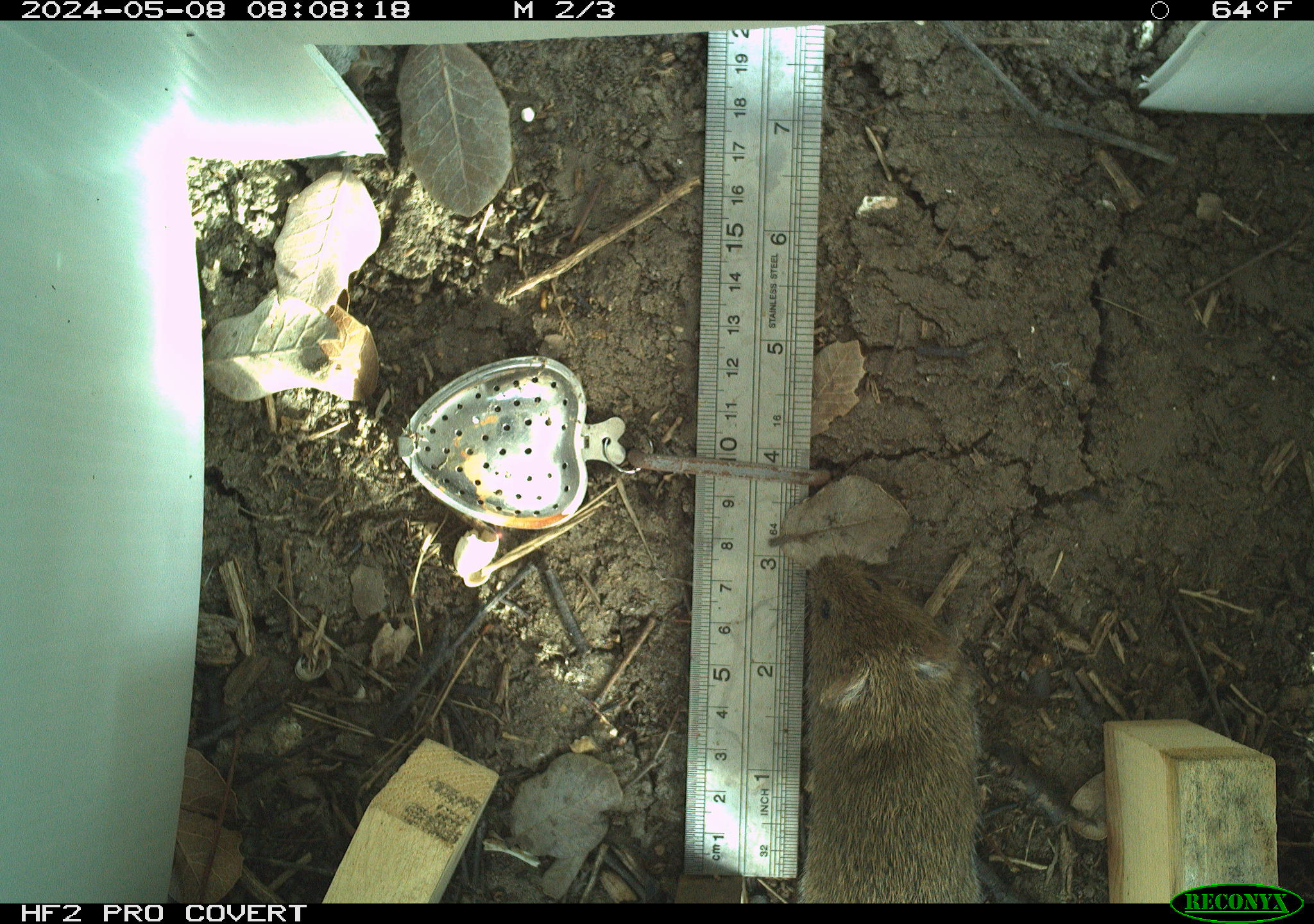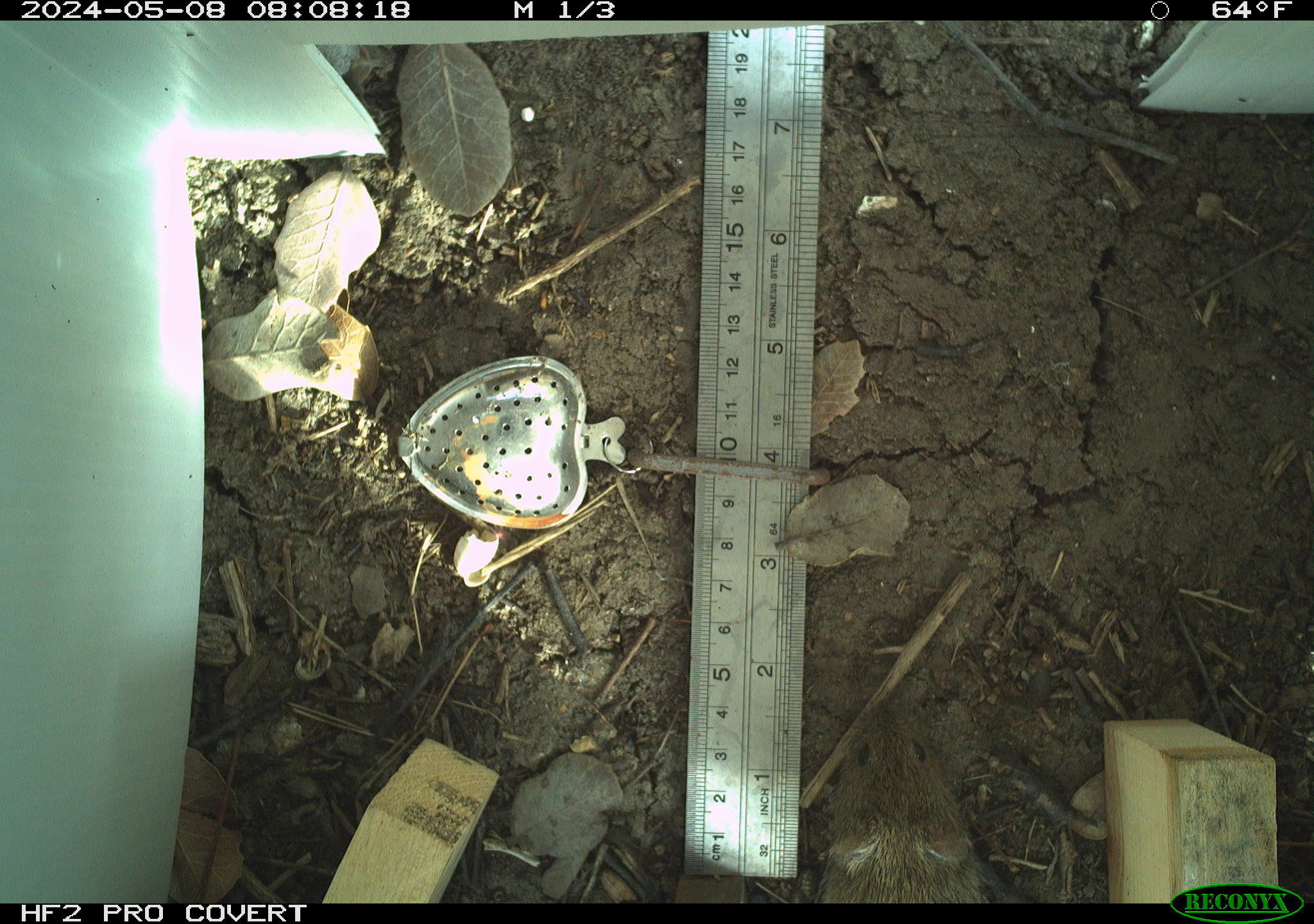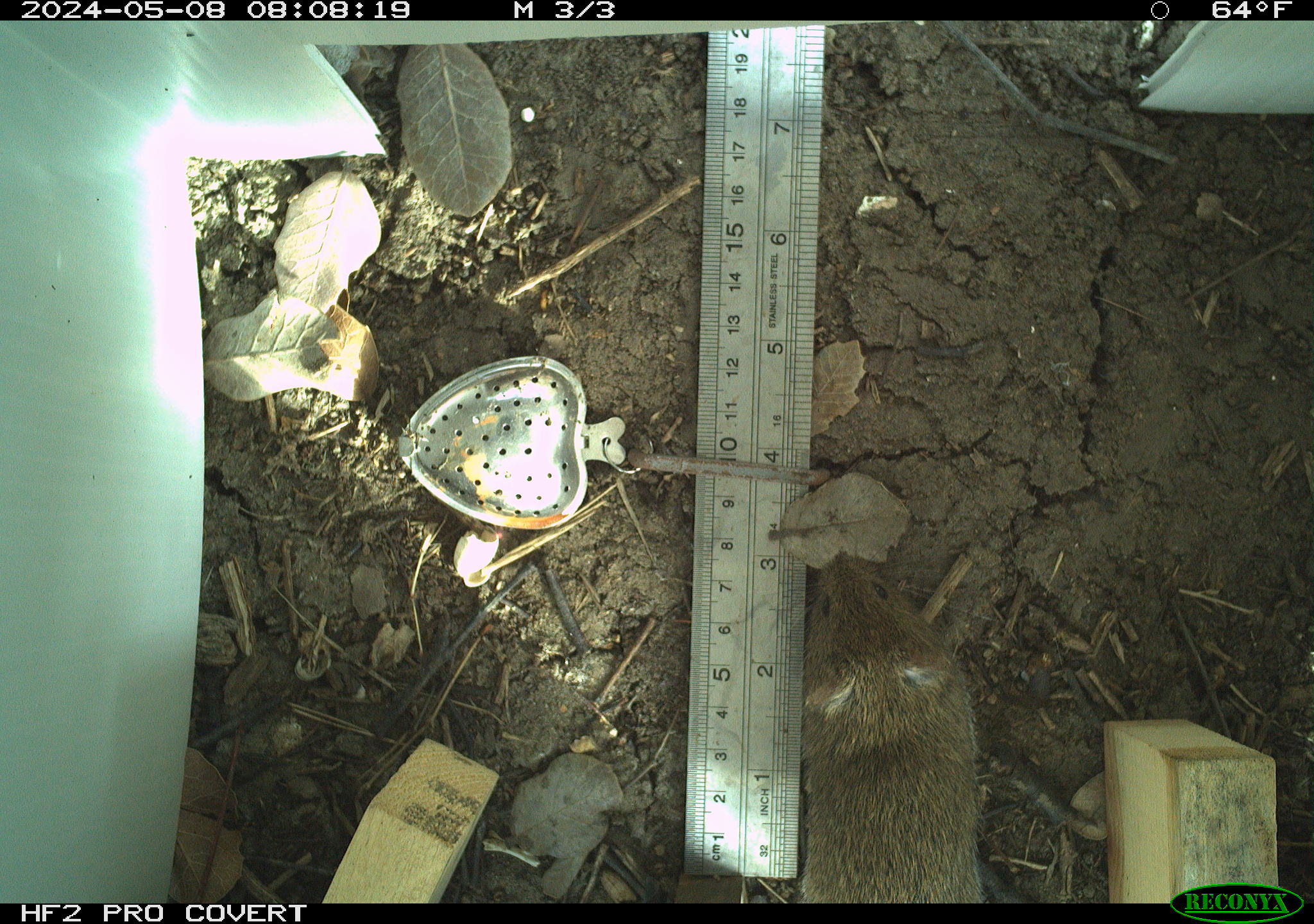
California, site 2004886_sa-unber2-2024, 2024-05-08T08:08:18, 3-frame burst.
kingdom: Animalia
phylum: Chordata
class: Mammalia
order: Rodentia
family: Cricetidae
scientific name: Arvicolinae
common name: voles, lemmings, and muskrats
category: arvicolinae subfamily